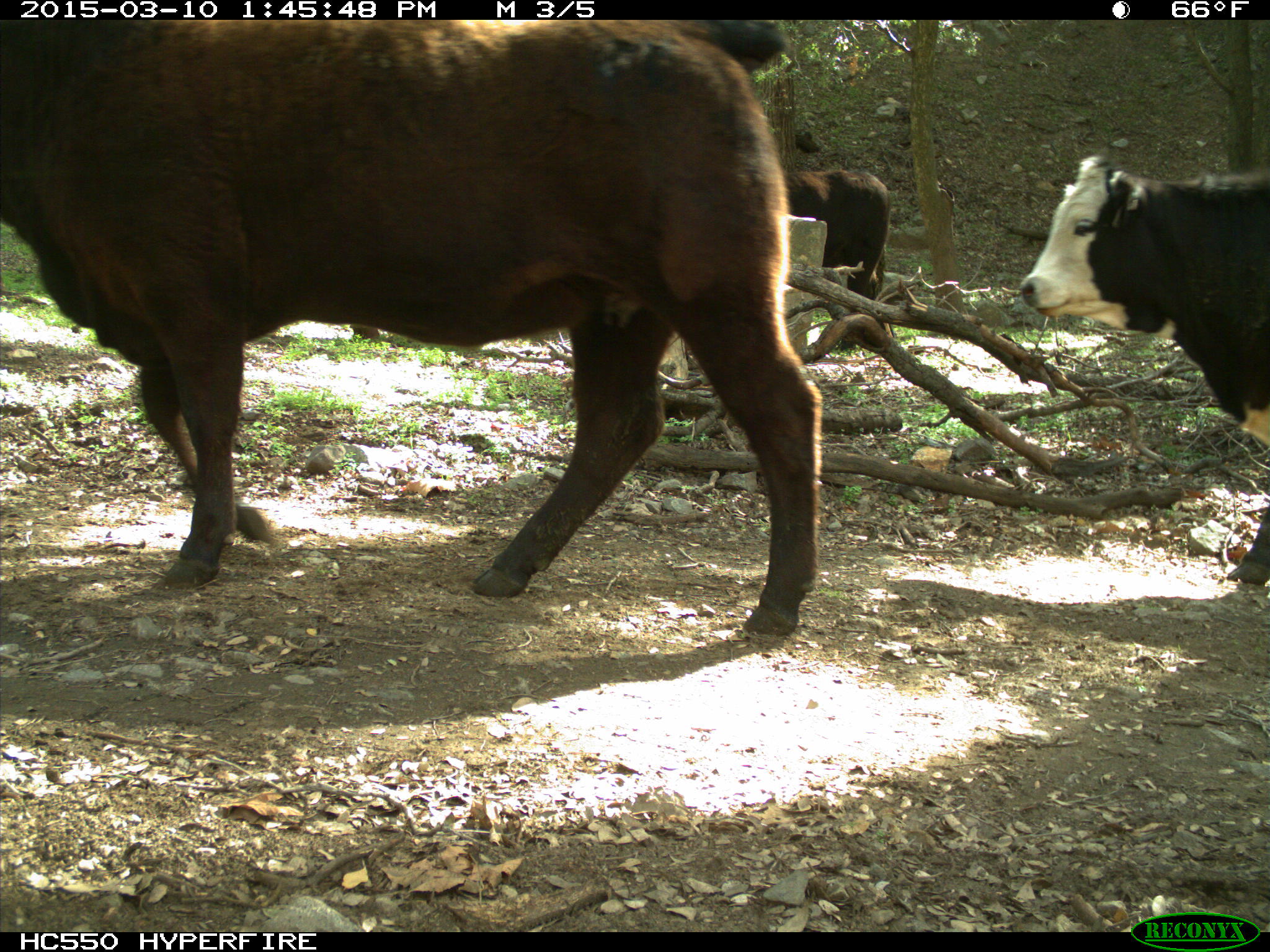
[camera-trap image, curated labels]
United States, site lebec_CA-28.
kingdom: Animalia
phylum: Chordata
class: Mammalia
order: Artiodactyla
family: Bovidae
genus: Bos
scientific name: Bos taurus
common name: domestic cow